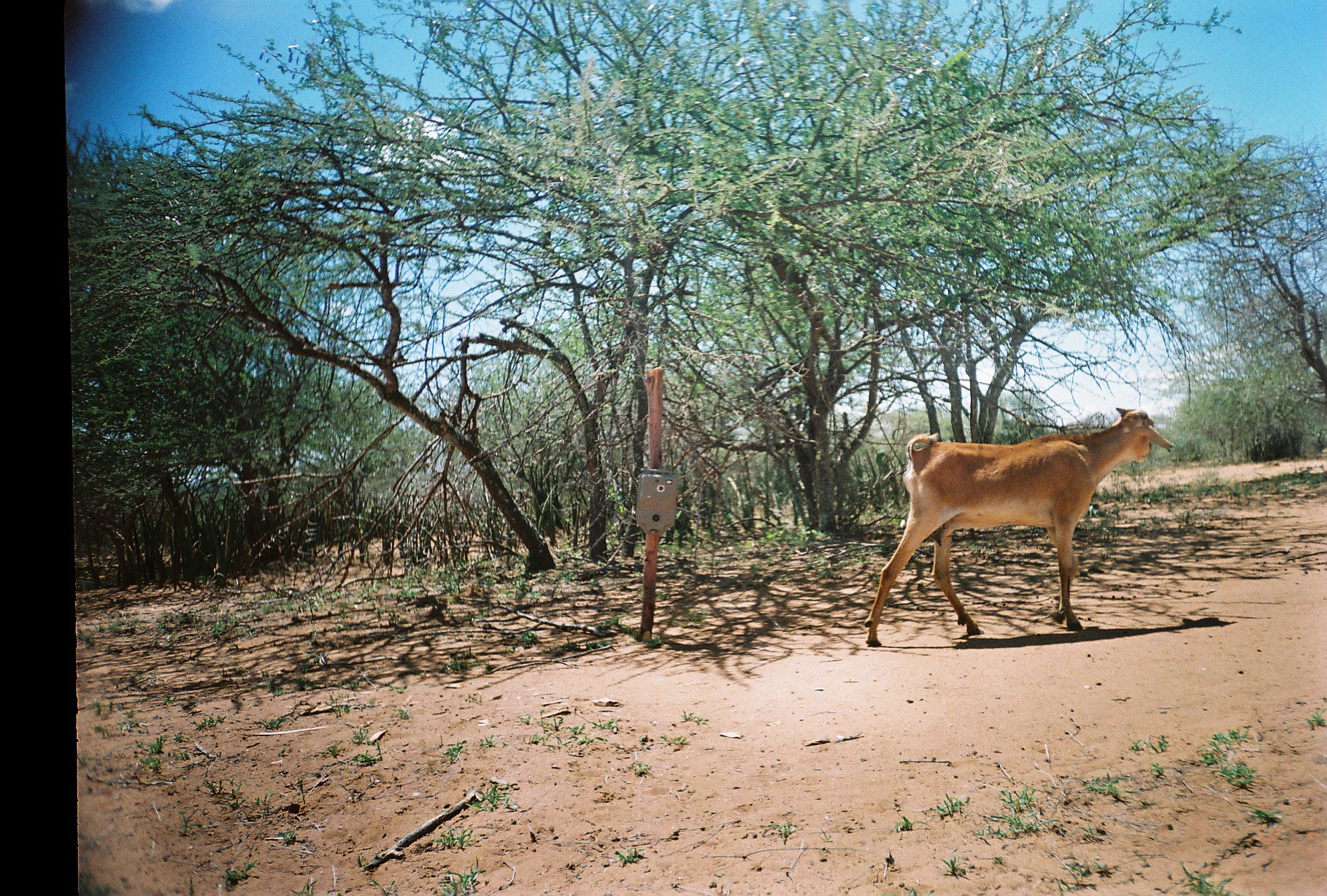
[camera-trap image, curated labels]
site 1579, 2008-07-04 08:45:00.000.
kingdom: Animalia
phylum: Chordata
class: Mammalia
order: Artiodactyla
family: Bovidae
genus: Capra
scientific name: Capra aegagrus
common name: wild goat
Capra aegagrus (wild goat), count 1.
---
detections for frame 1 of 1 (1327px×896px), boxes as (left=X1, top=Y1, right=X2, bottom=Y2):
capra aegagrus: (left=861, top=407, right=1172, bottom=646)